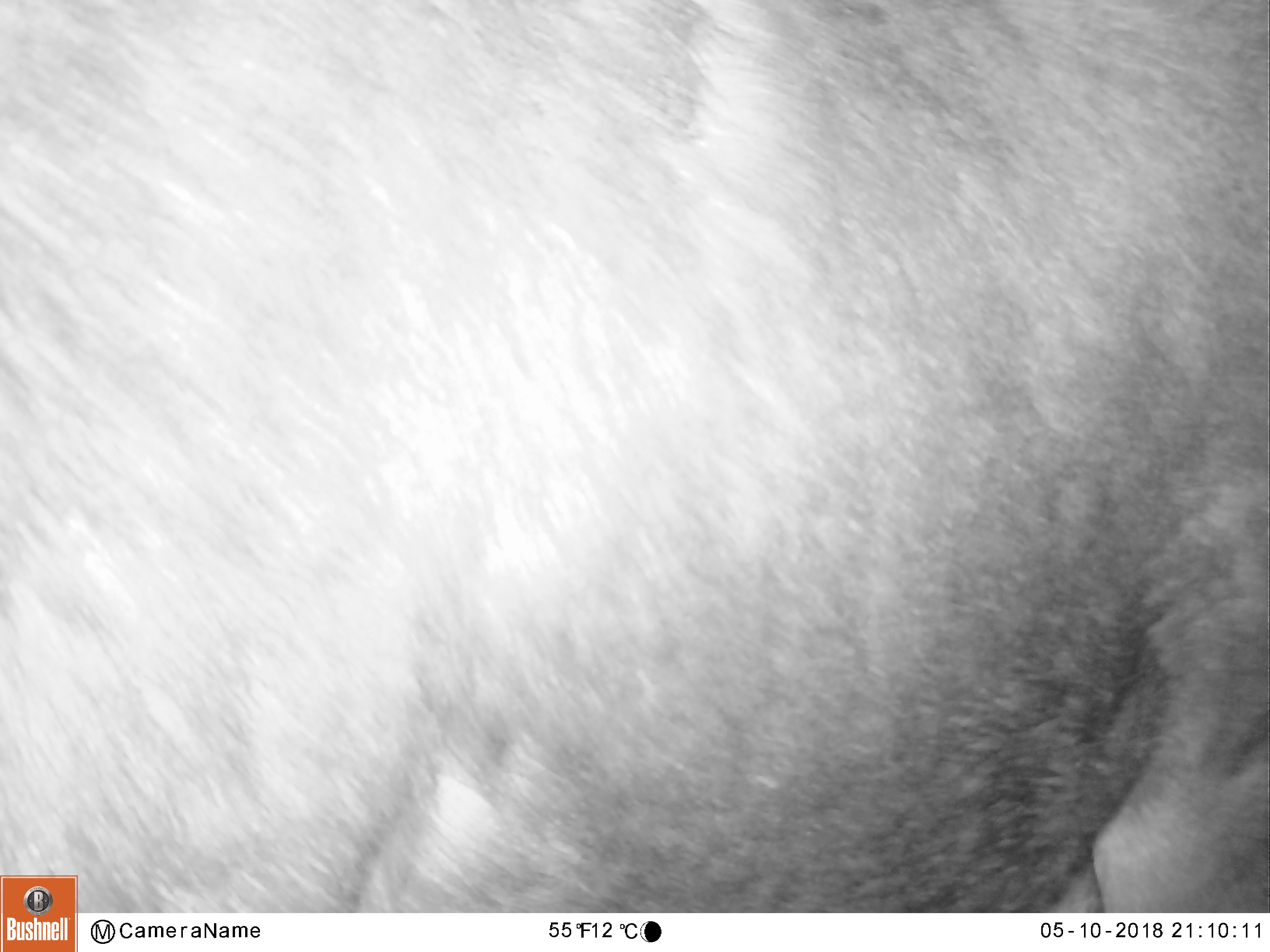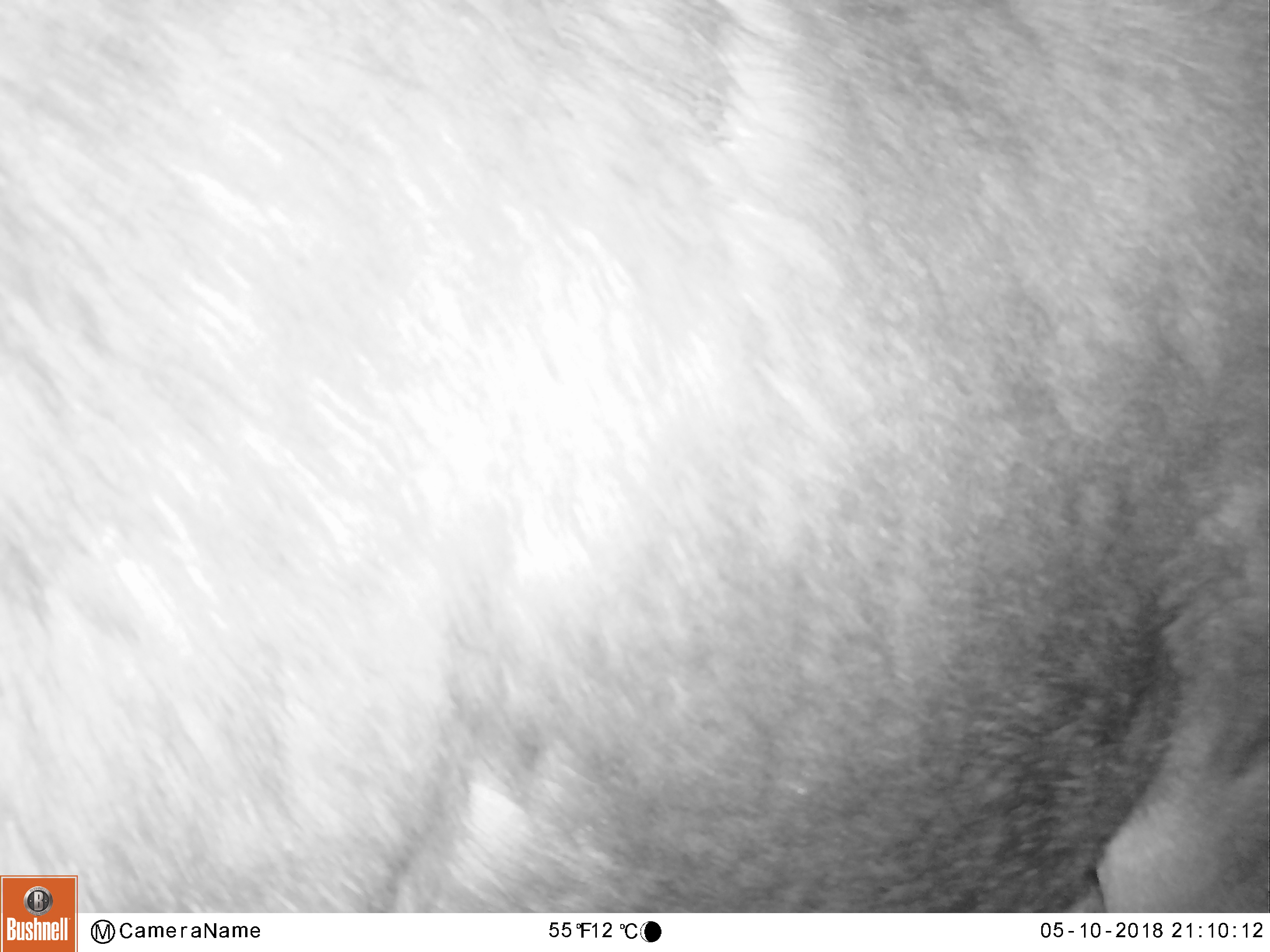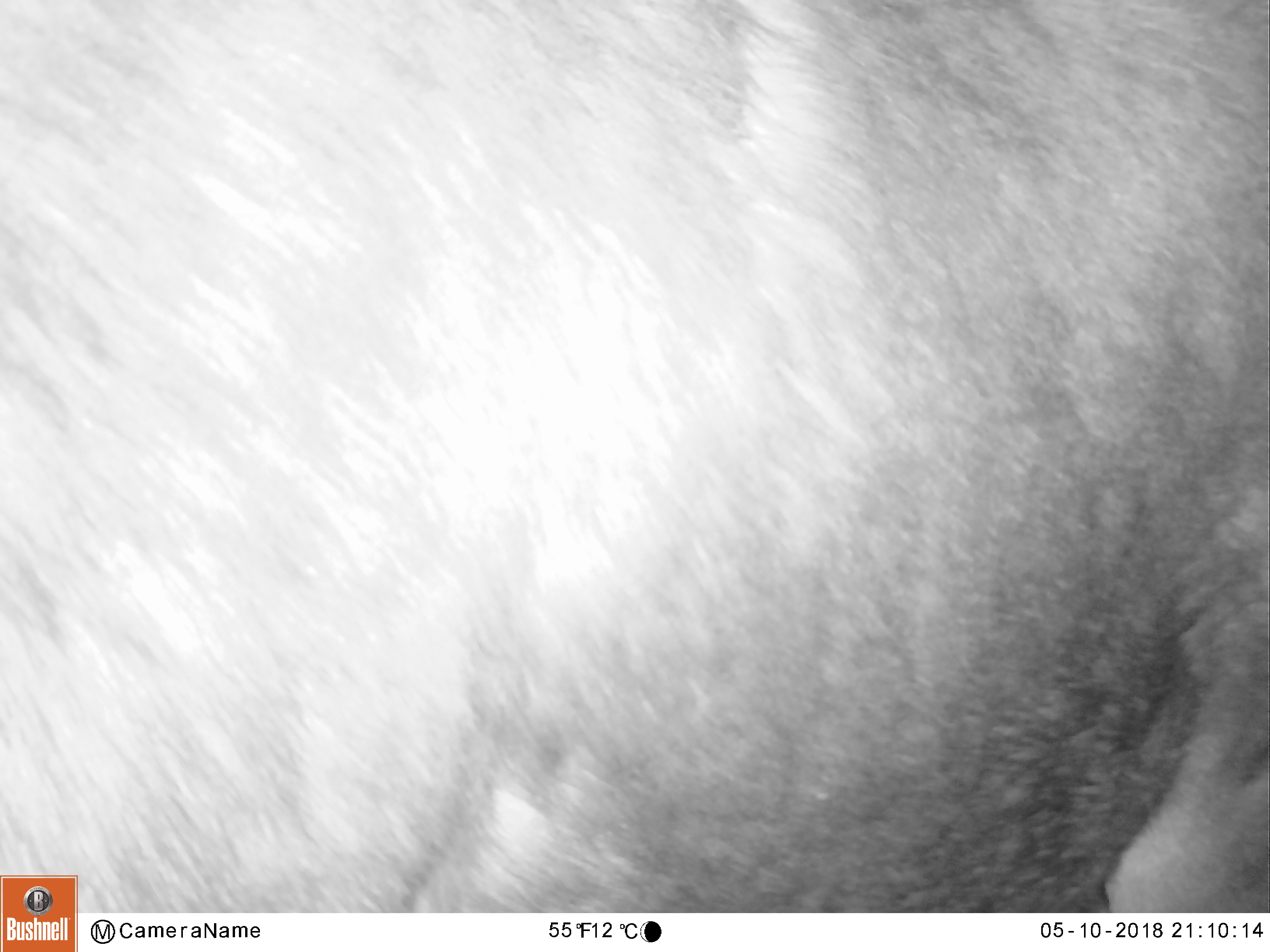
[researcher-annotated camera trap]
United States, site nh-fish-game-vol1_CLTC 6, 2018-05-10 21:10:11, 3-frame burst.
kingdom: Animalia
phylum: Chordata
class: Mammalia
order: Artiodactyla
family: Cervidae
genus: Alces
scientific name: Alces alces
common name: moose